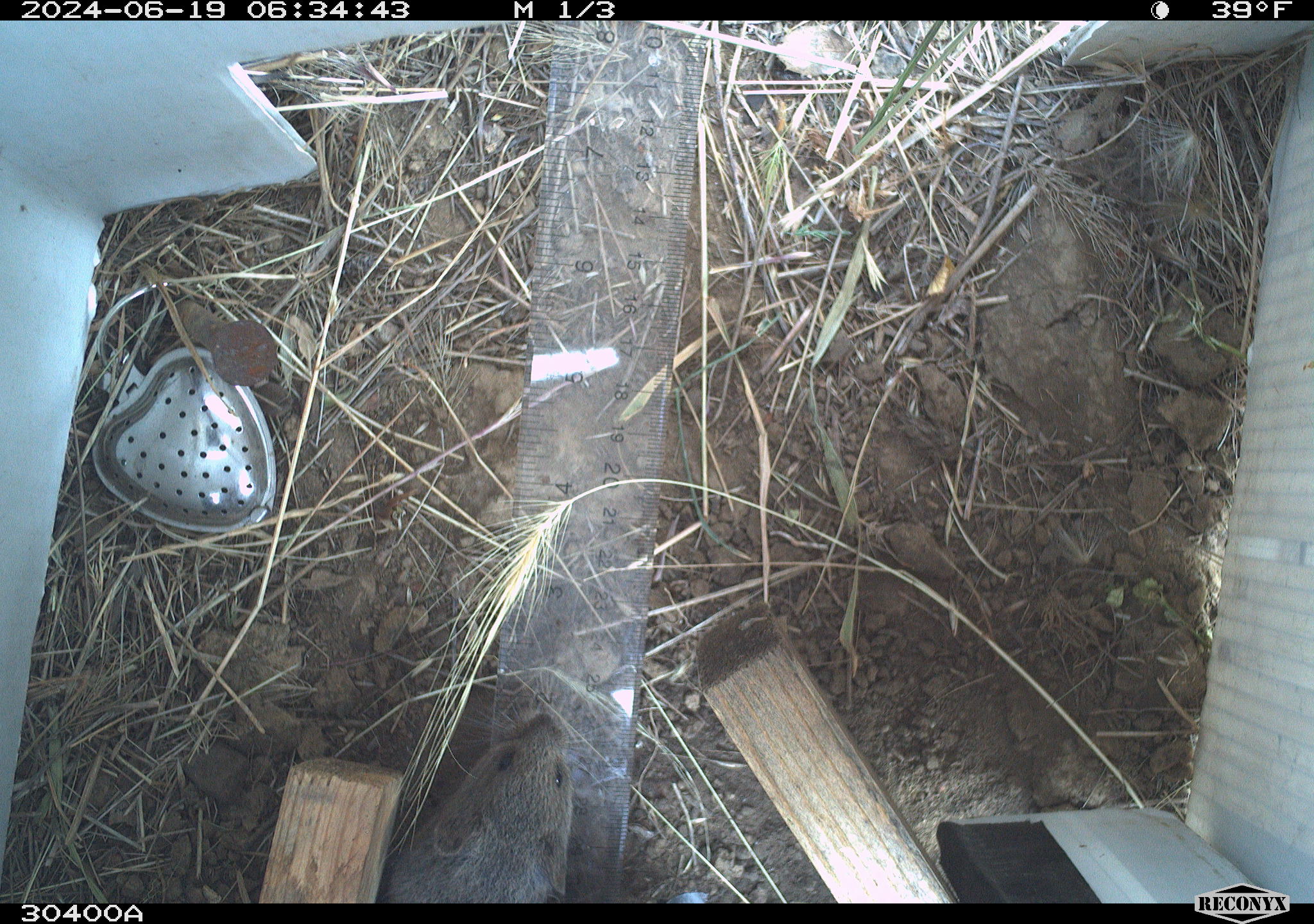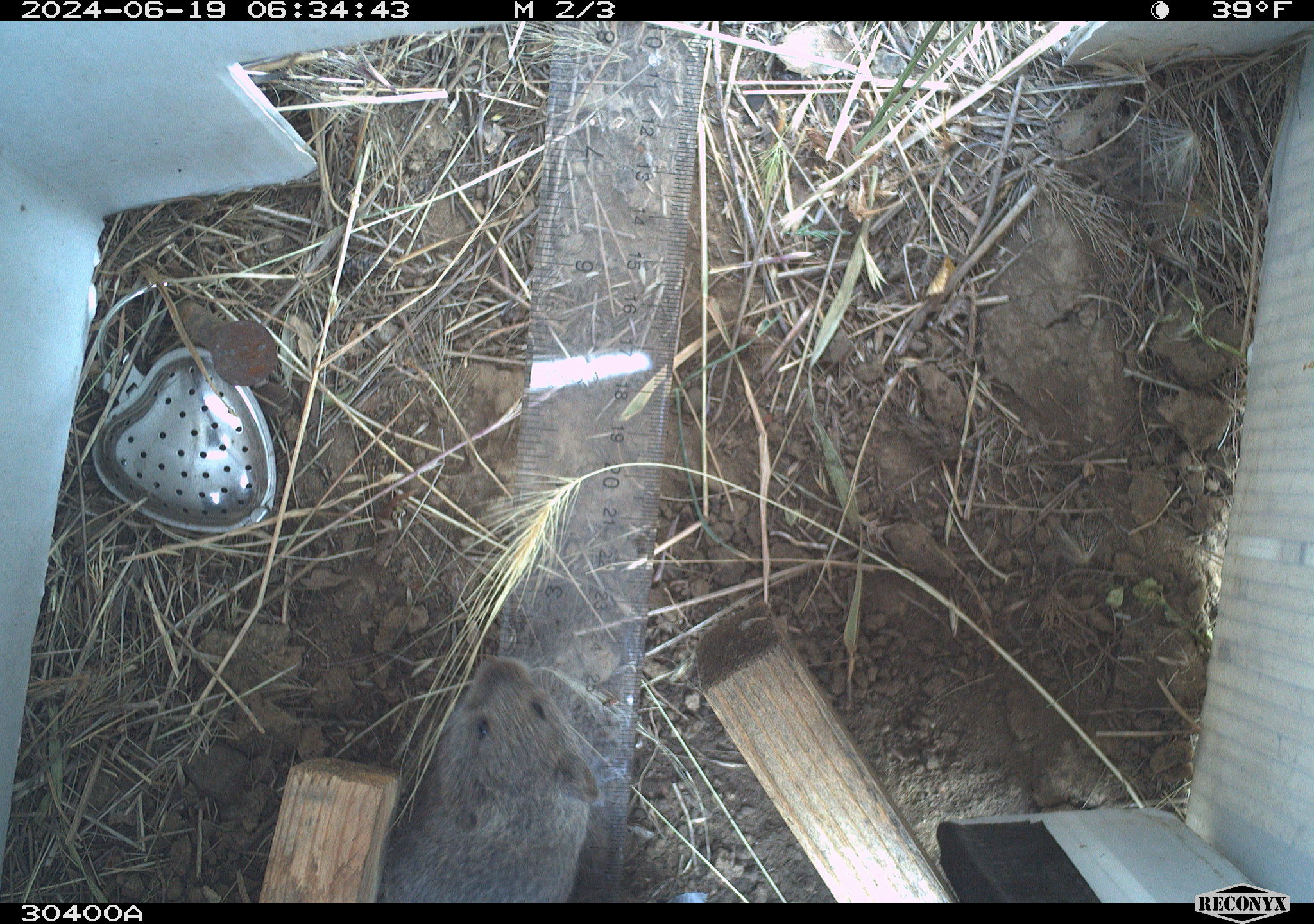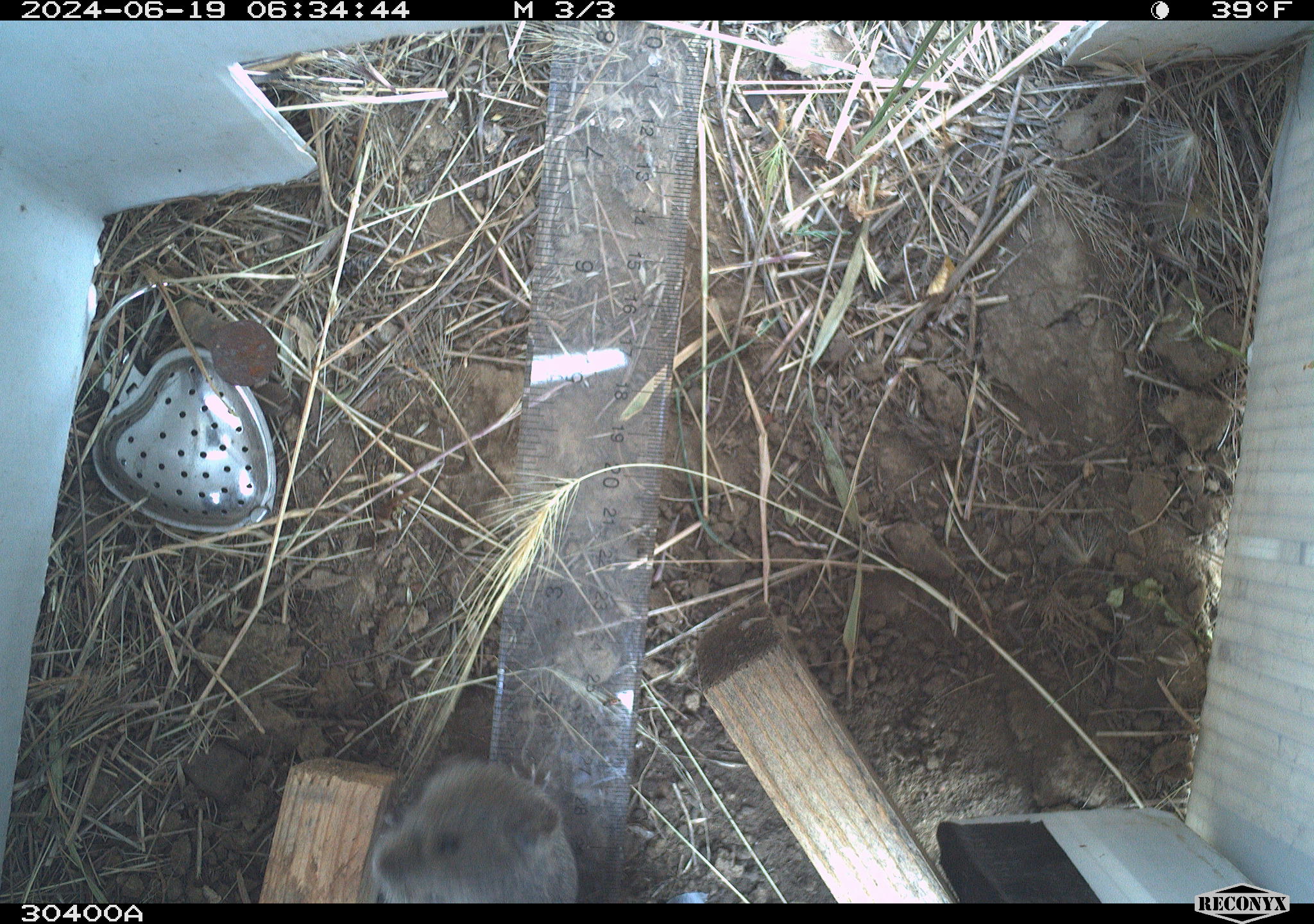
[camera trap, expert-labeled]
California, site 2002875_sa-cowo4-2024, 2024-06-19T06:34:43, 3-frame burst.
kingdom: Animalia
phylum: Chordata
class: Mammalia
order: Rodentia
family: Cricetidae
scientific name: Arvicolinae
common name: voles, lemmings, and muskrats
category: arvicolinae subfamily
Arvicolinae subfamily (voles, lemmings, and muskrats) (Arvicolinae).